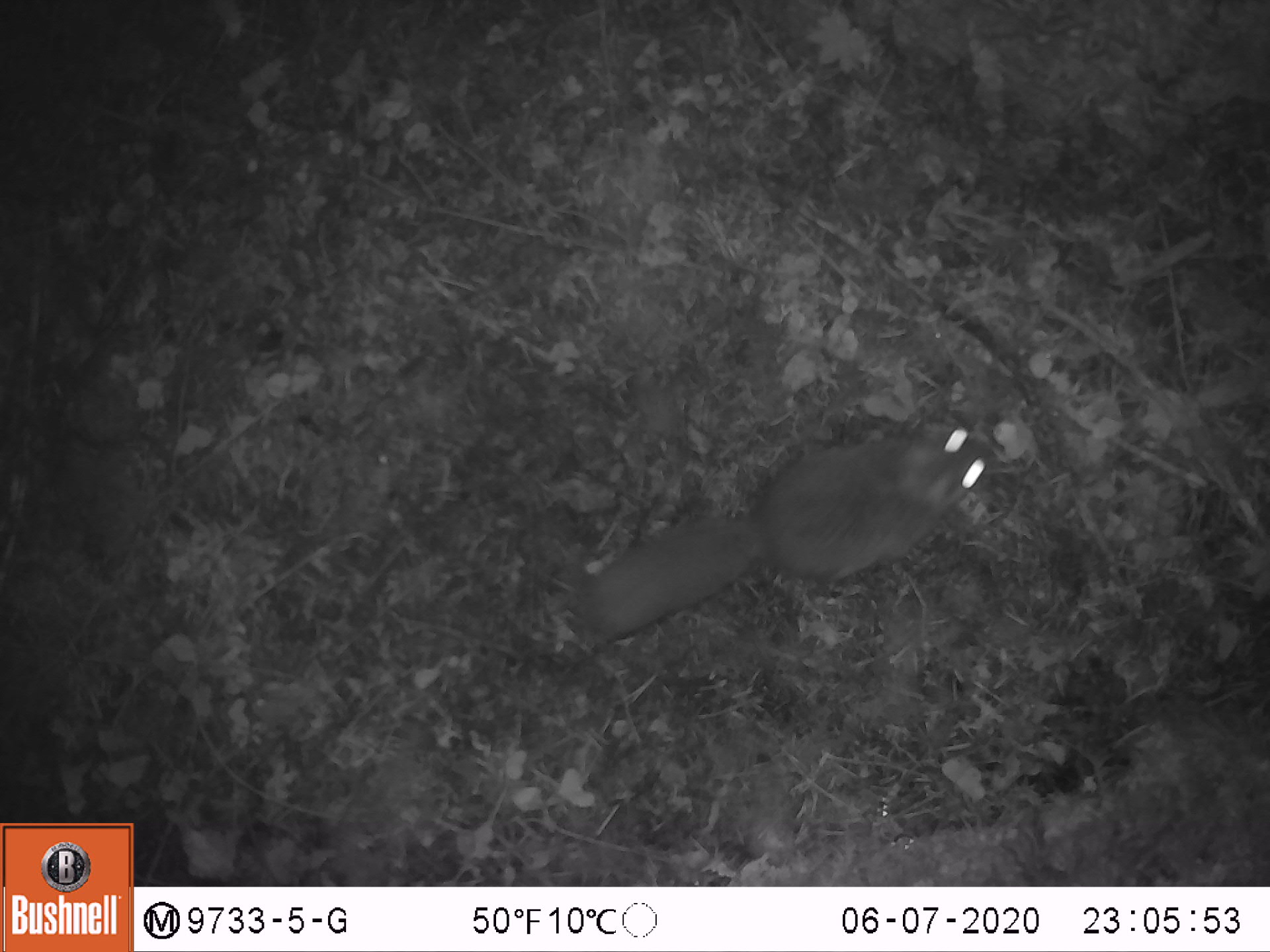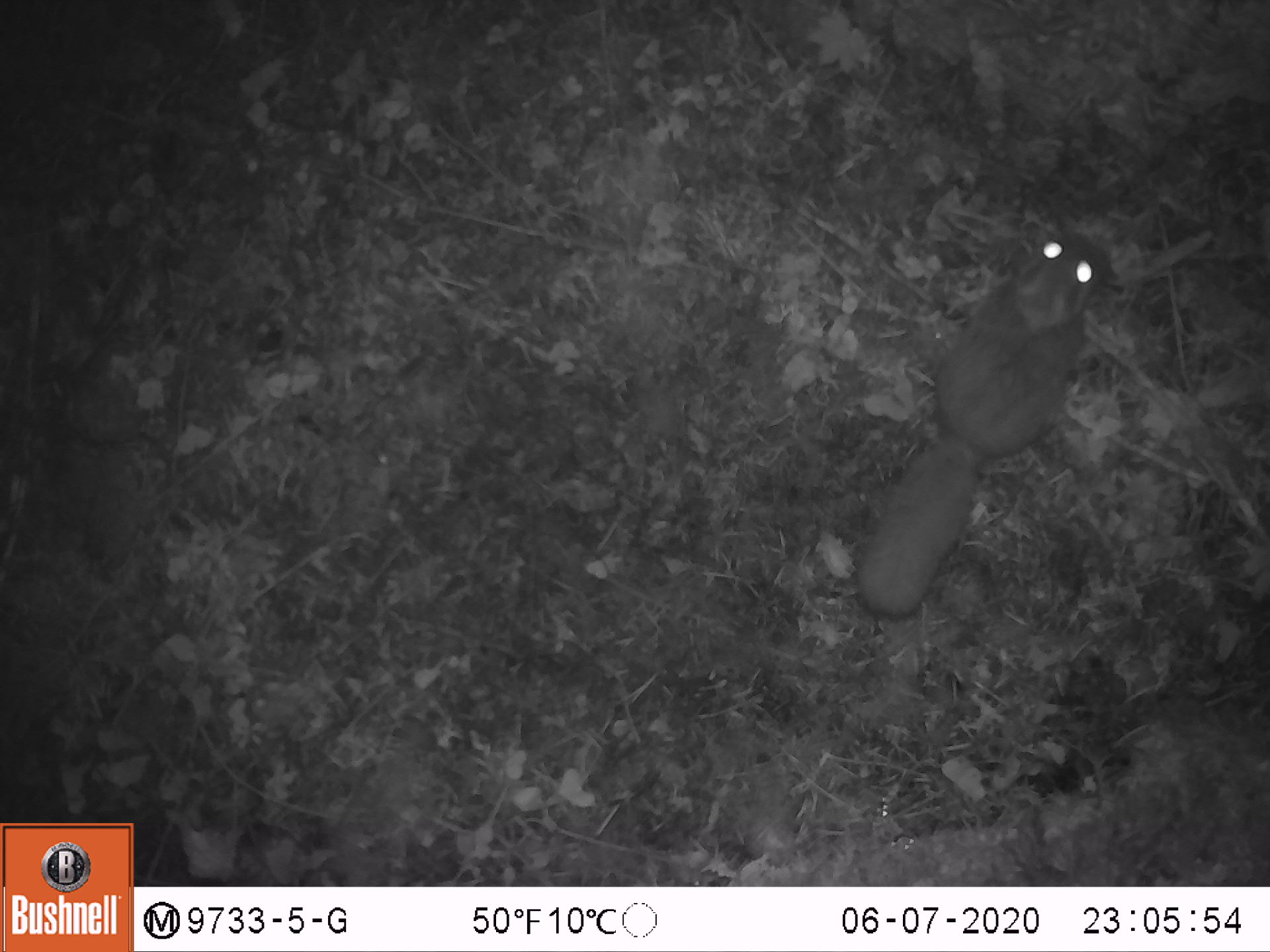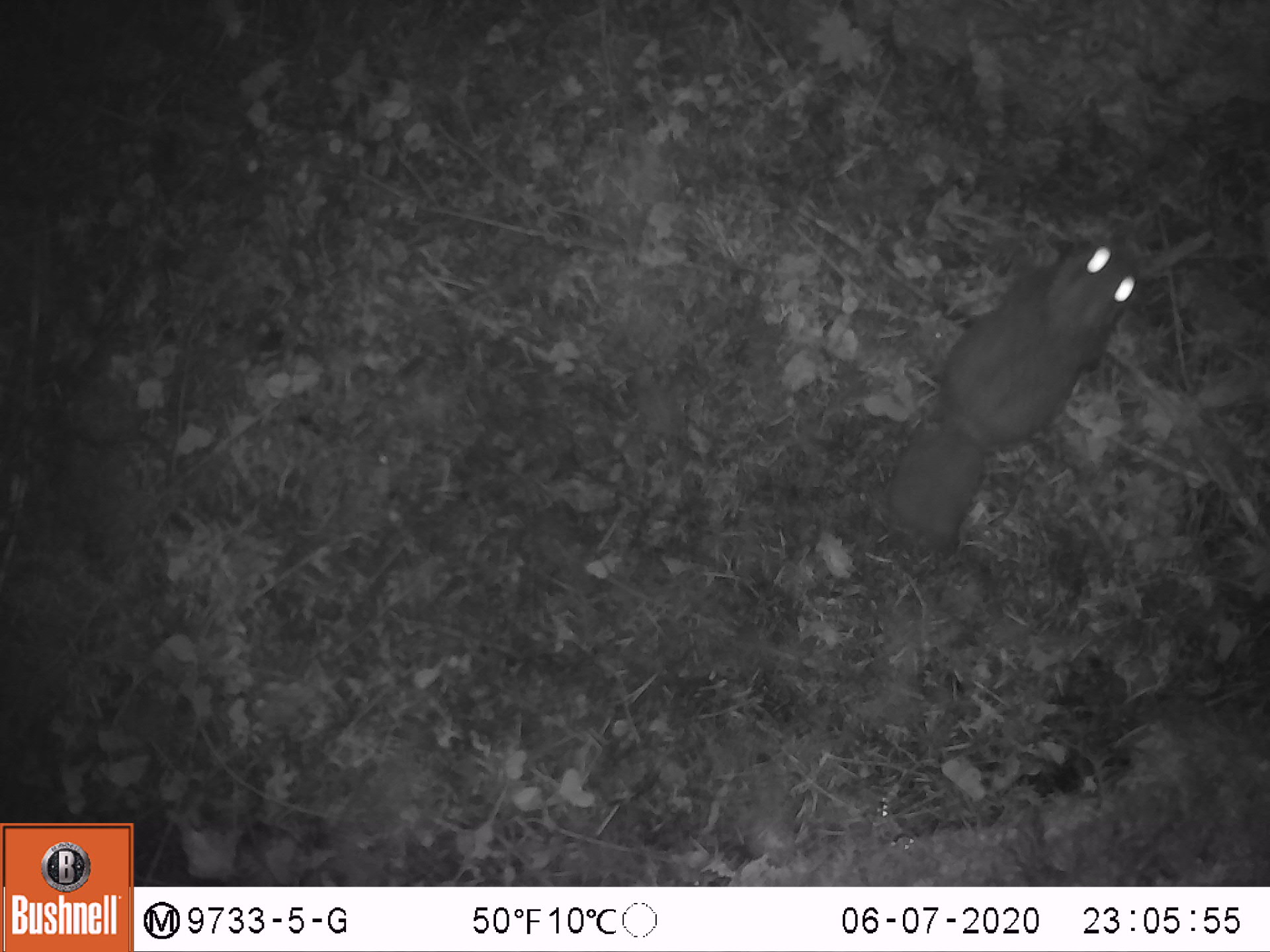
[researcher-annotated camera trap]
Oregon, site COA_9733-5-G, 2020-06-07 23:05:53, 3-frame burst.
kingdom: Animalia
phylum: Chordata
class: Mammalia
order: Rodentia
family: Sciuridae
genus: Glaucomys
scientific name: Glaucomys oregonensis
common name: humboldt's flying squirrel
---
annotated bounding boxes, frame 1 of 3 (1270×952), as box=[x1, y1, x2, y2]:
humboldt's flying squirrel: box=[559, 404, 1014, 654]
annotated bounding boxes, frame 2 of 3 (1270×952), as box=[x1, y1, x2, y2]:
humboldt's flying squirrel: box=[840, 215, 1117, 629]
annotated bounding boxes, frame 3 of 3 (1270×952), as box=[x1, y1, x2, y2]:
humboldt's flying squirrel: box=[868, 224, 1149, 570]